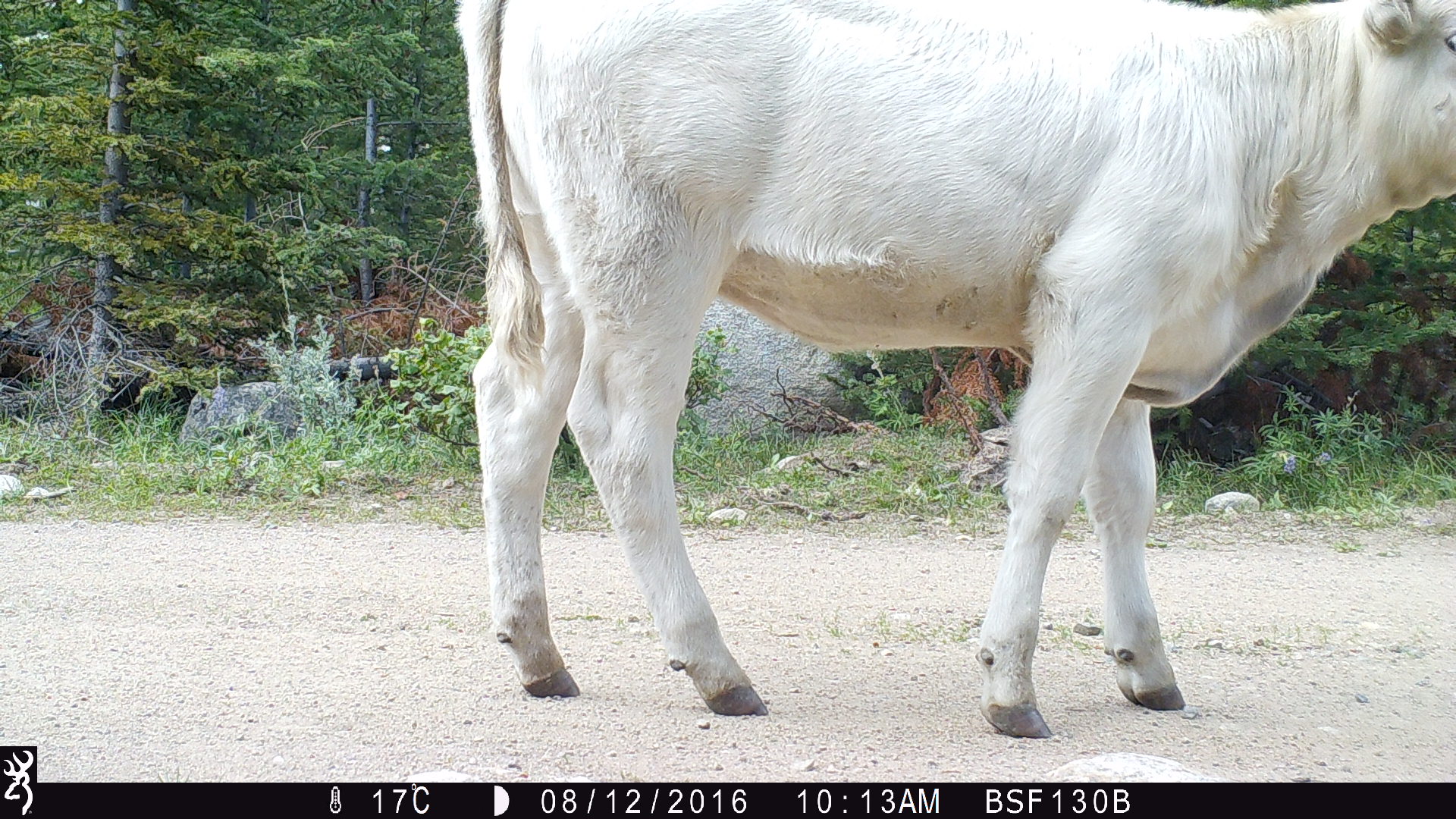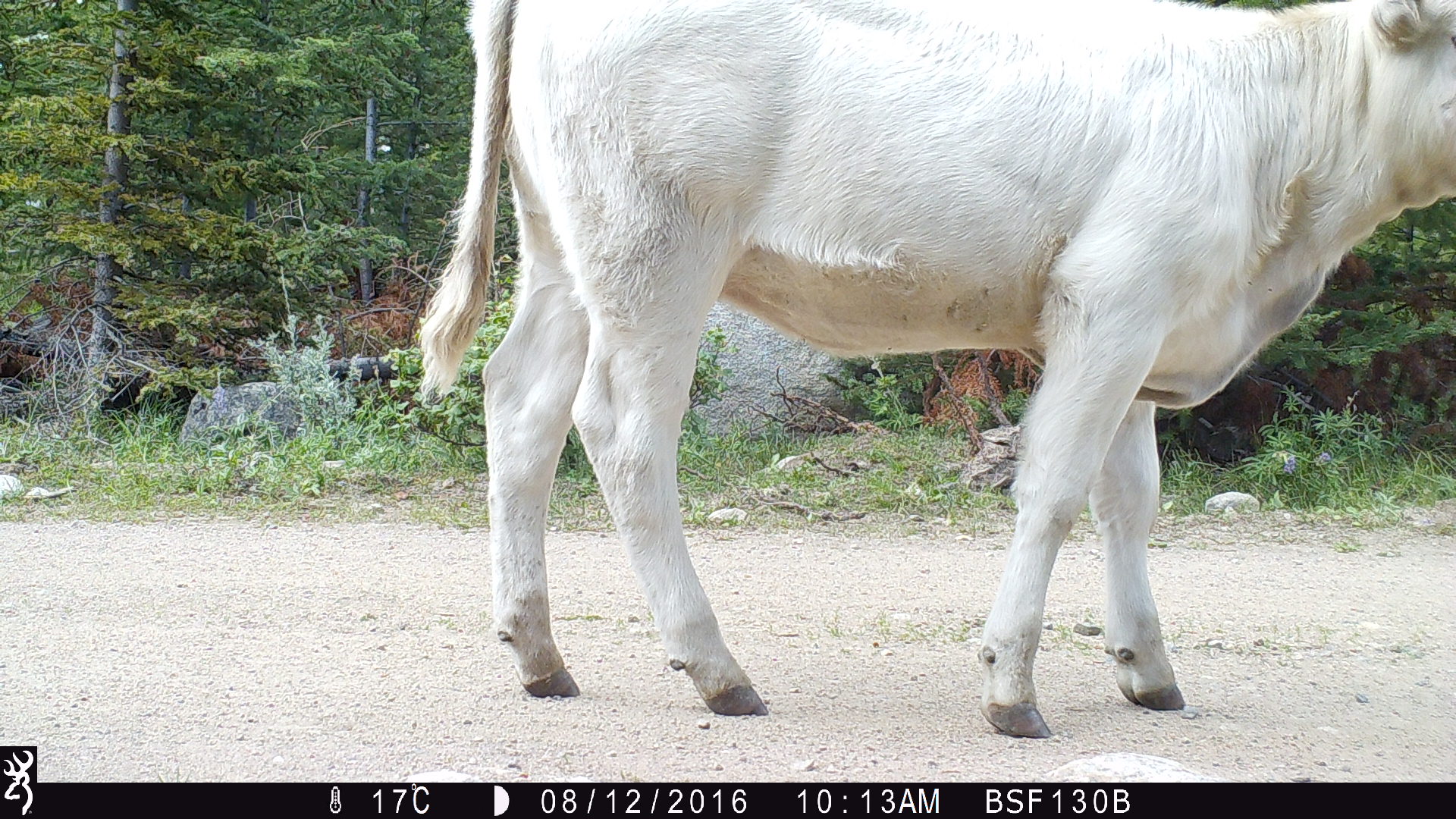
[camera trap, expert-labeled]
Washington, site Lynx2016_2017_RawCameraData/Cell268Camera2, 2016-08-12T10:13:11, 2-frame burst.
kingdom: Animalia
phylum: Chordata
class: Mammalia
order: Artiodactyla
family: Bovidae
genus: Bos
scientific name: Bos taurus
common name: domestic cattle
Domestic cattle (Bos taurus). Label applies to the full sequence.